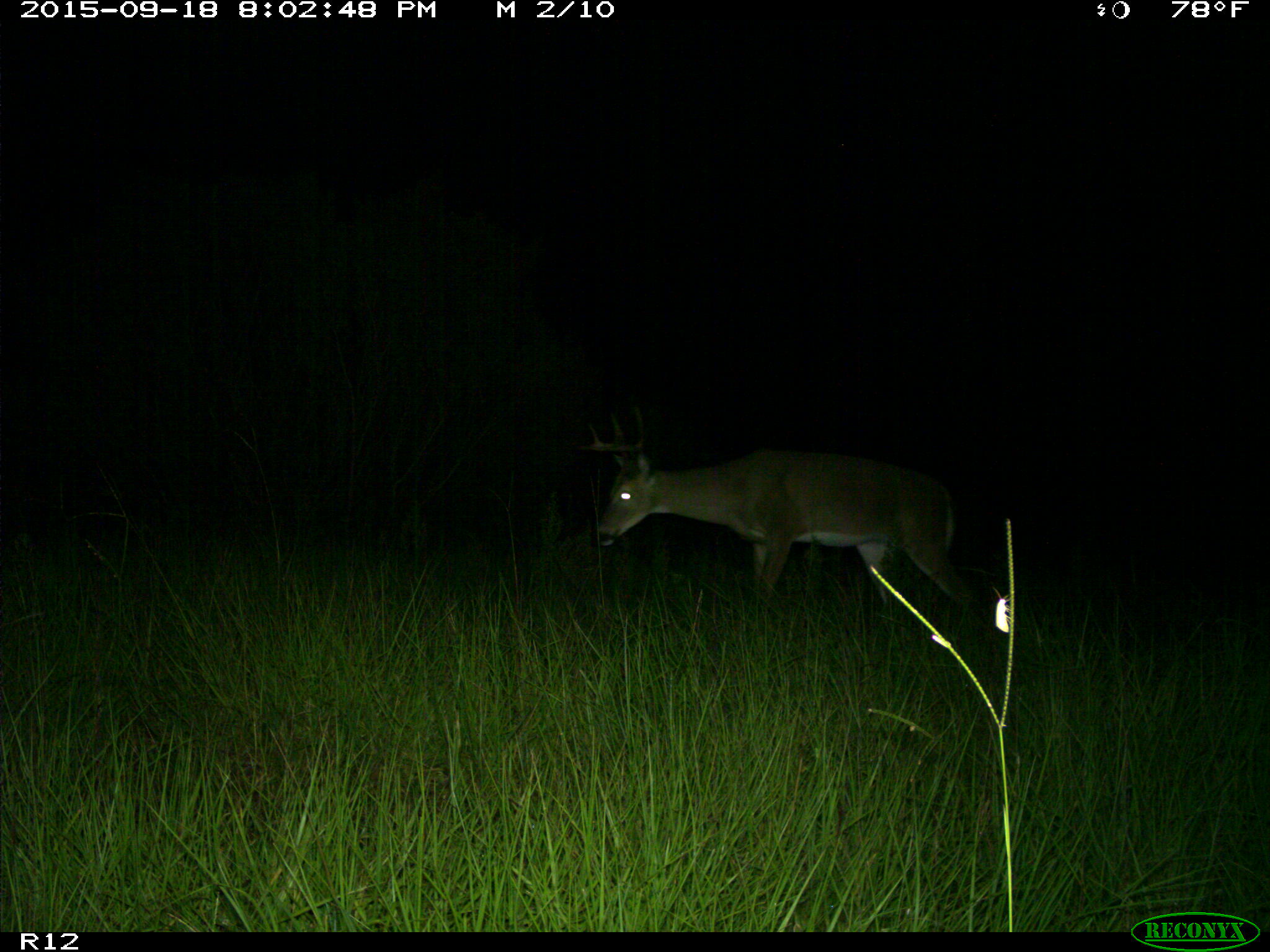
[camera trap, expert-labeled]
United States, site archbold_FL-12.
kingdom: Animalia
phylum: Chordata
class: Mammalia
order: Artiodactyla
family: Cervidae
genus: Odocoileus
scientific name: Odocoileus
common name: deer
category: unidentified deer